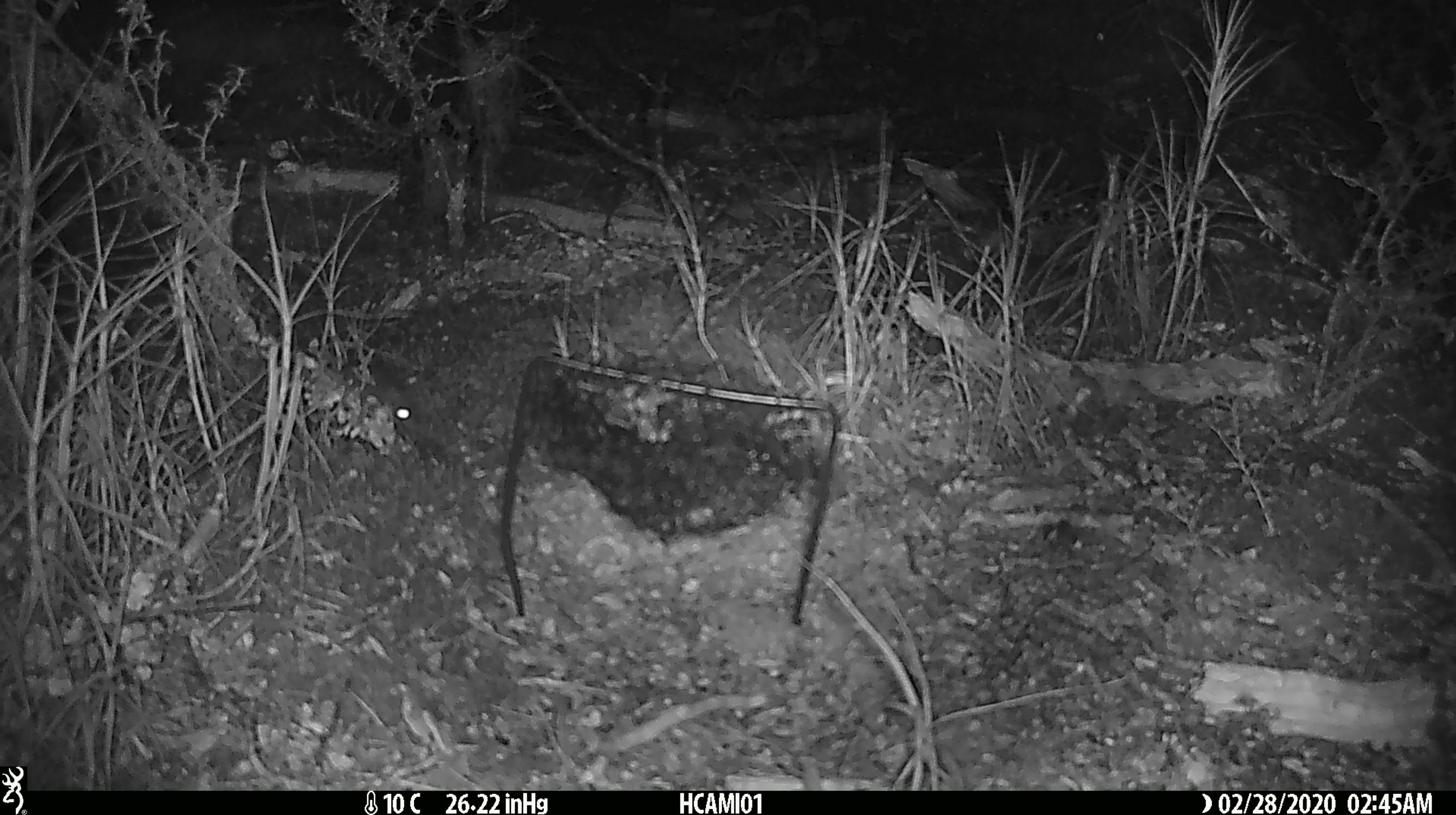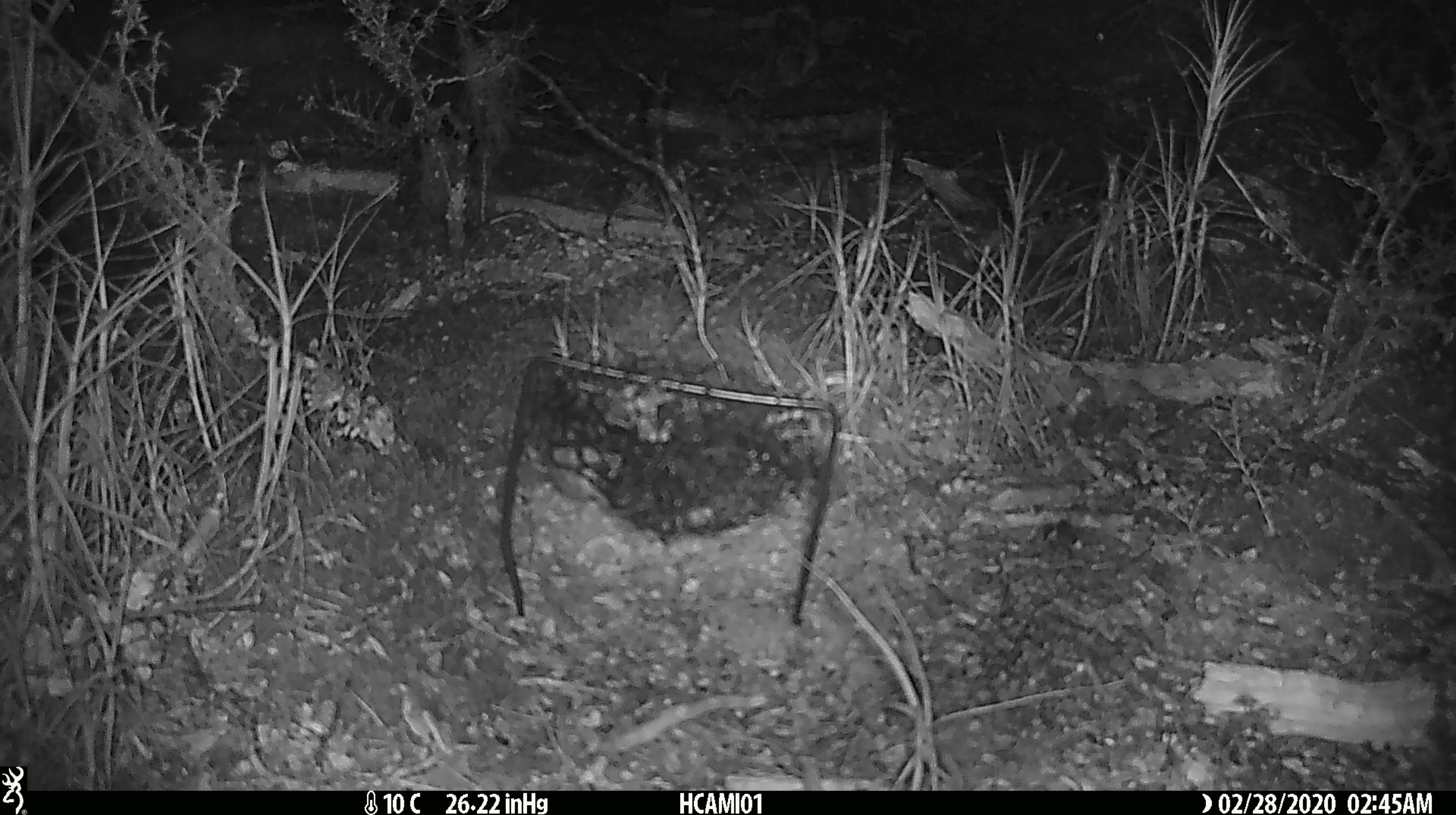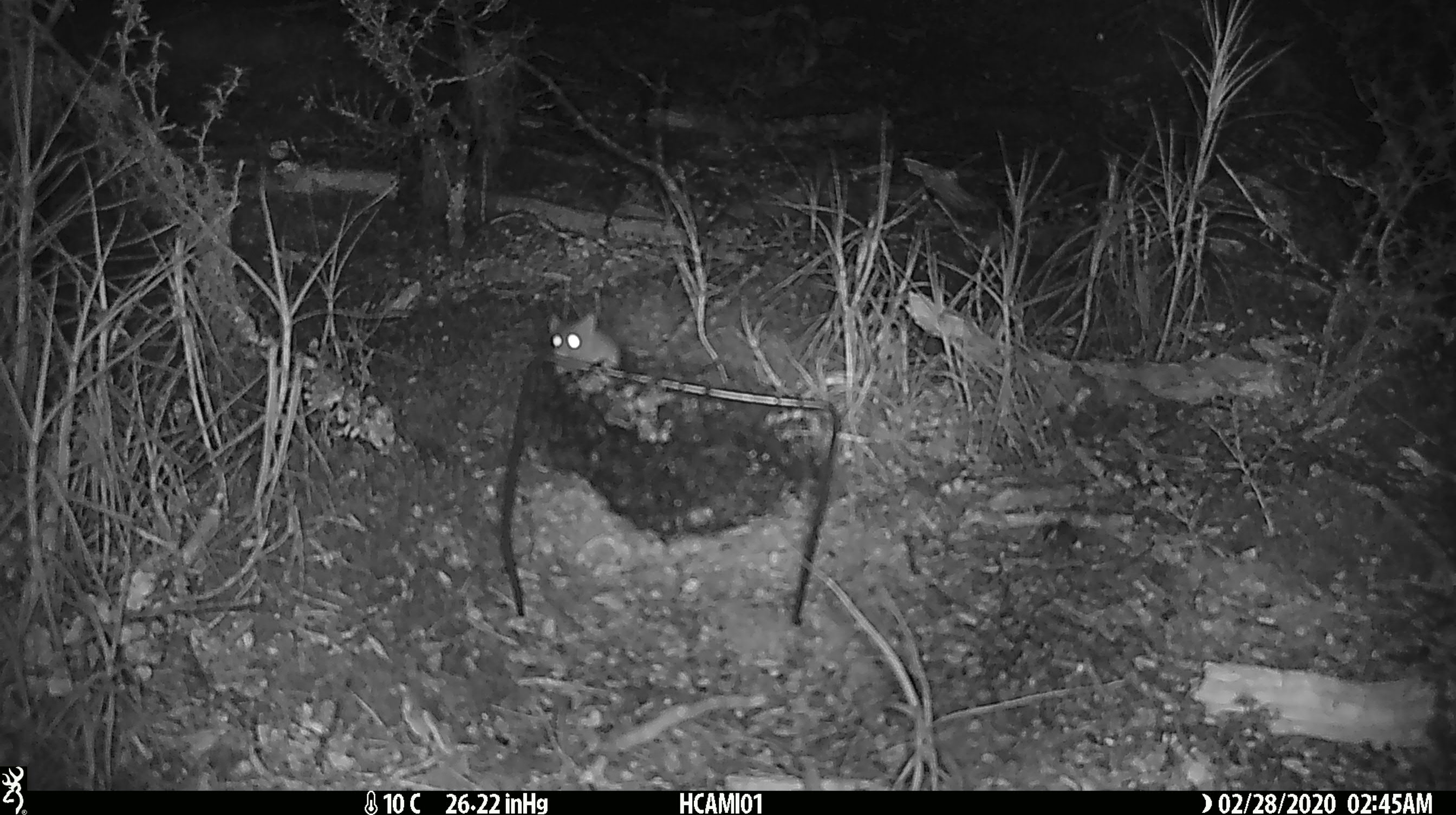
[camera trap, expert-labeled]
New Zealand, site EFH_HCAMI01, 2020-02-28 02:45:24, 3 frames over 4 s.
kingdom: Animalia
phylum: Chordata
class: Mammalia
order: Rodentia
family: Muridae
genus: Mus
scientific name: Mus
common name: mouse